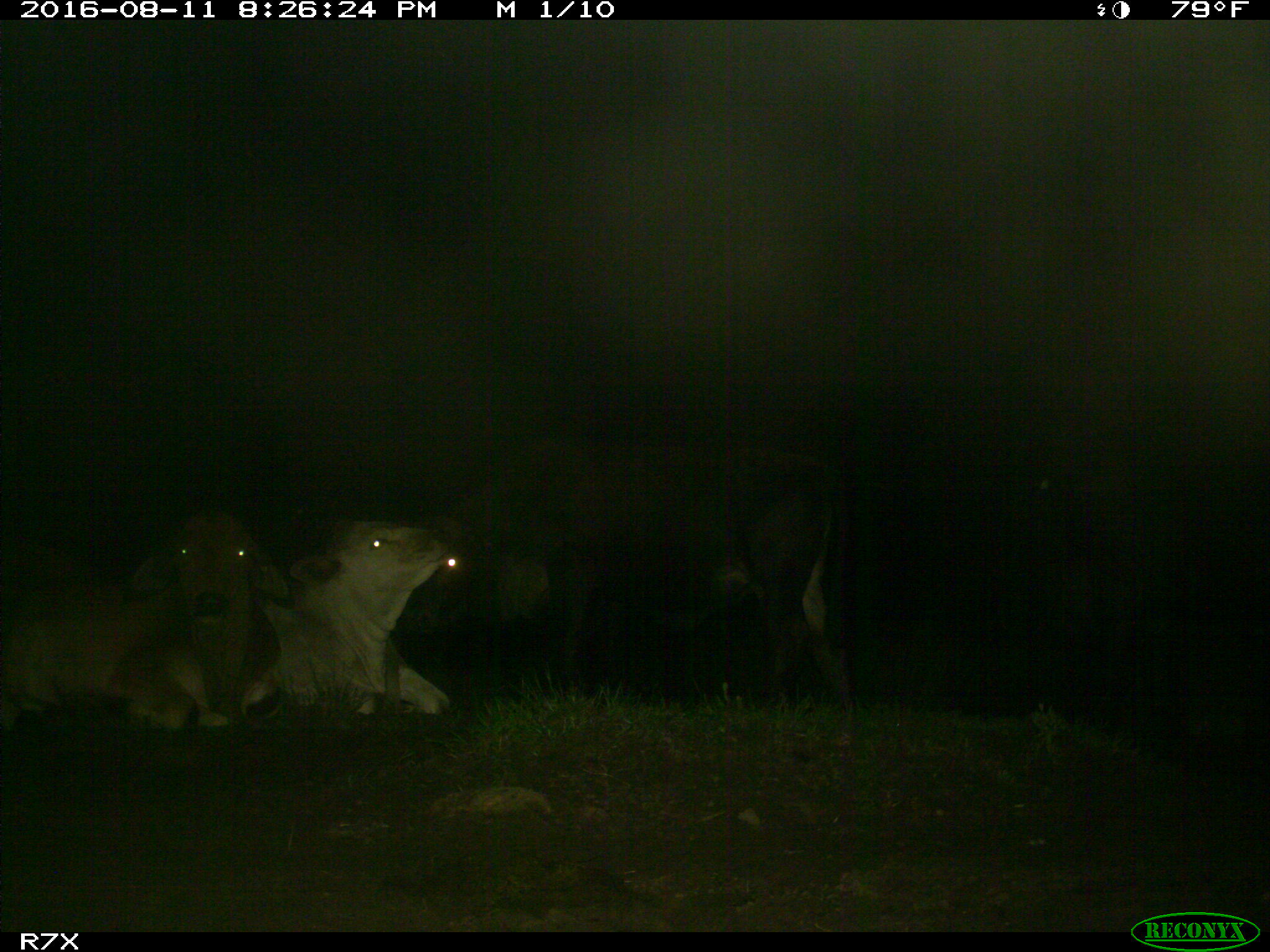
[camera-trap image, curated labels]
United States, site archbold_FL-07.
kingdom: Animalia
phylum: Chordata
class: Mammalia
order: Artiodactyla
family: Bovidae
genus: Bos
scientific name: Bos taurus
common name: domestic cow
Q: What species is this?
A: Bos taurus (domestic cow).